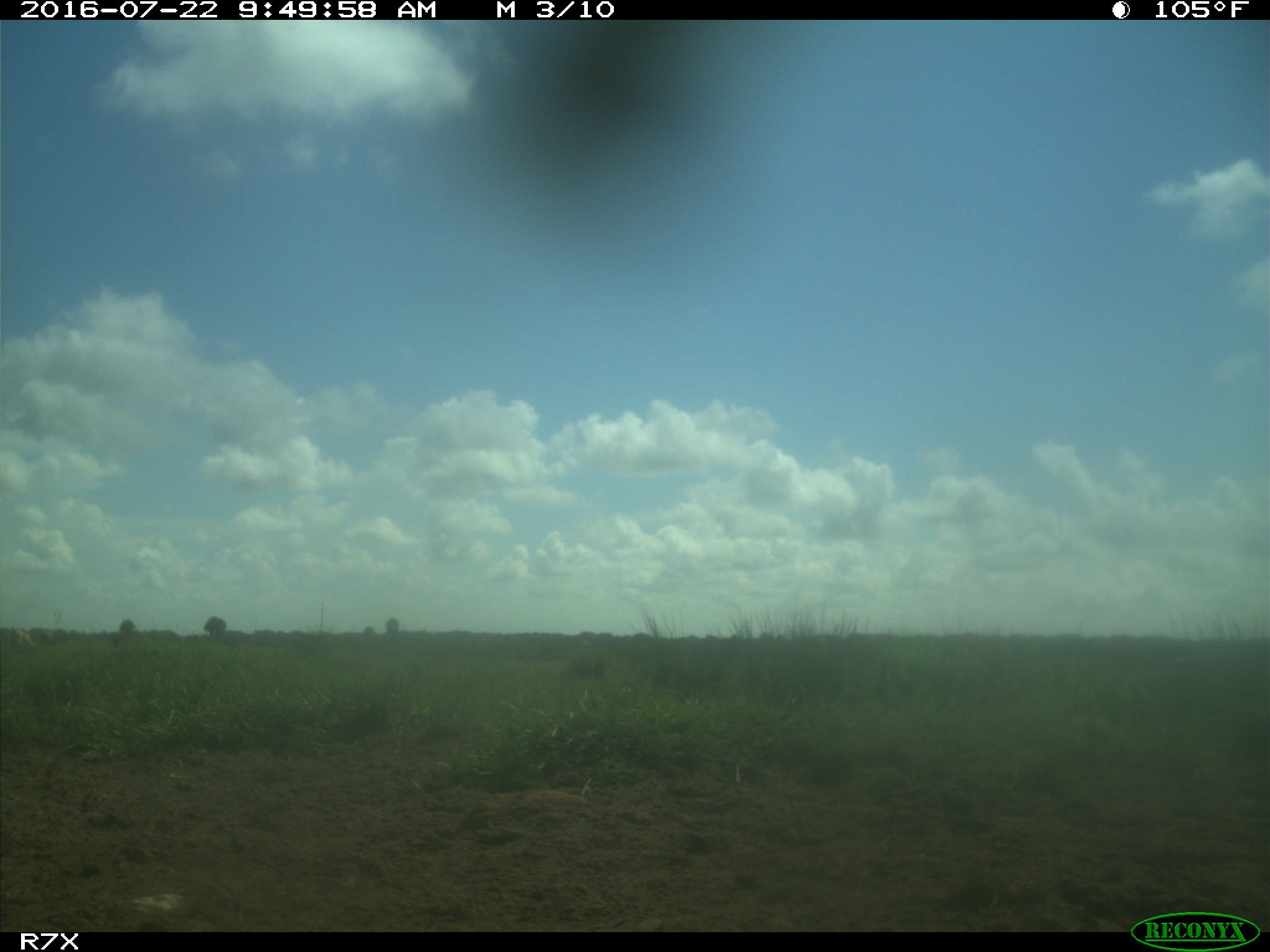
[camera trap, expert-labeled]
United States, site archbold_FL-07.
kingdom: Animalia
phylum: Chordata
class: Mammalia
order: Artiodactyla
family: Bovidae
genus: Bos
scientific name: Bos taurus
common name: domestic cow